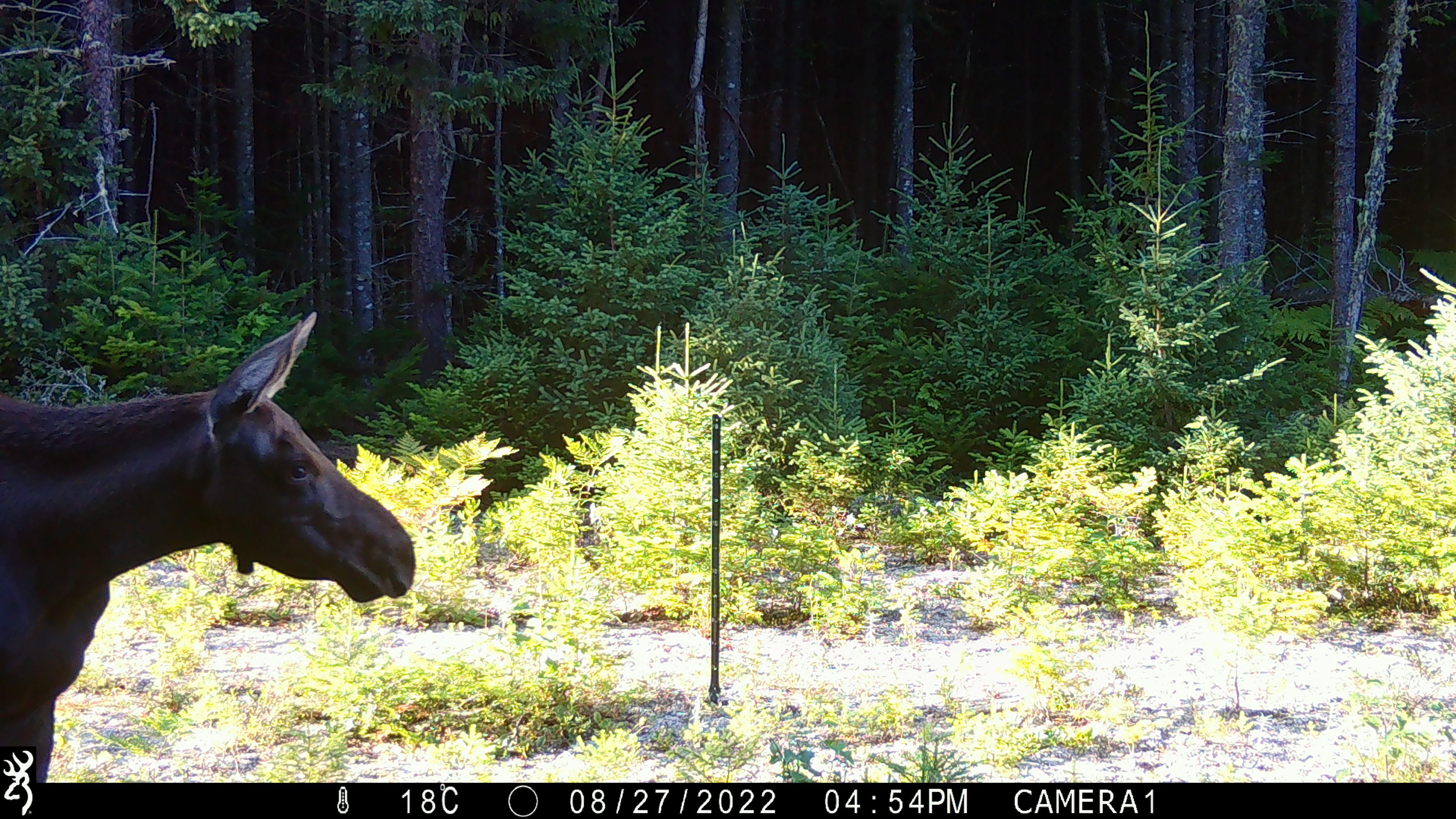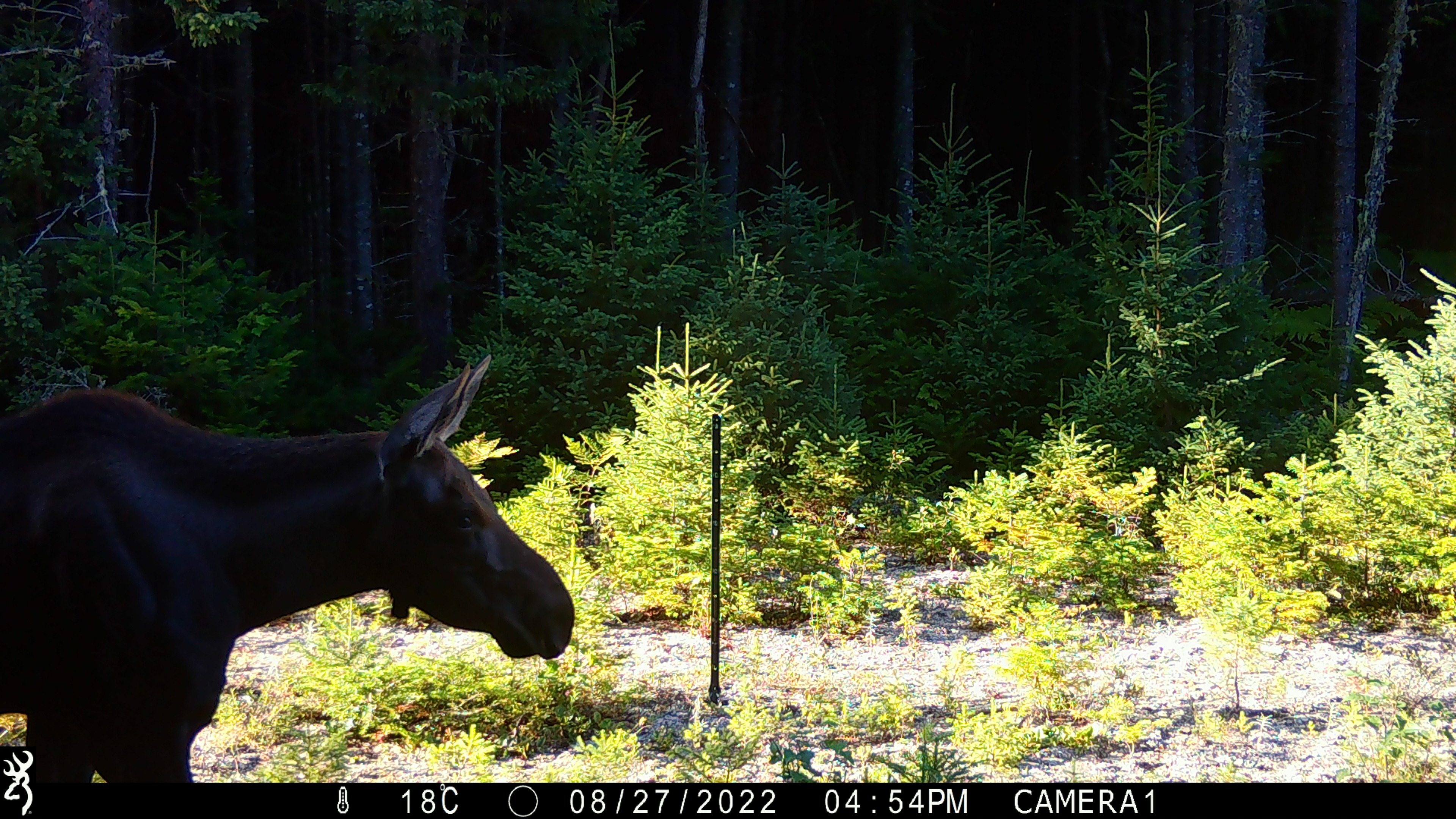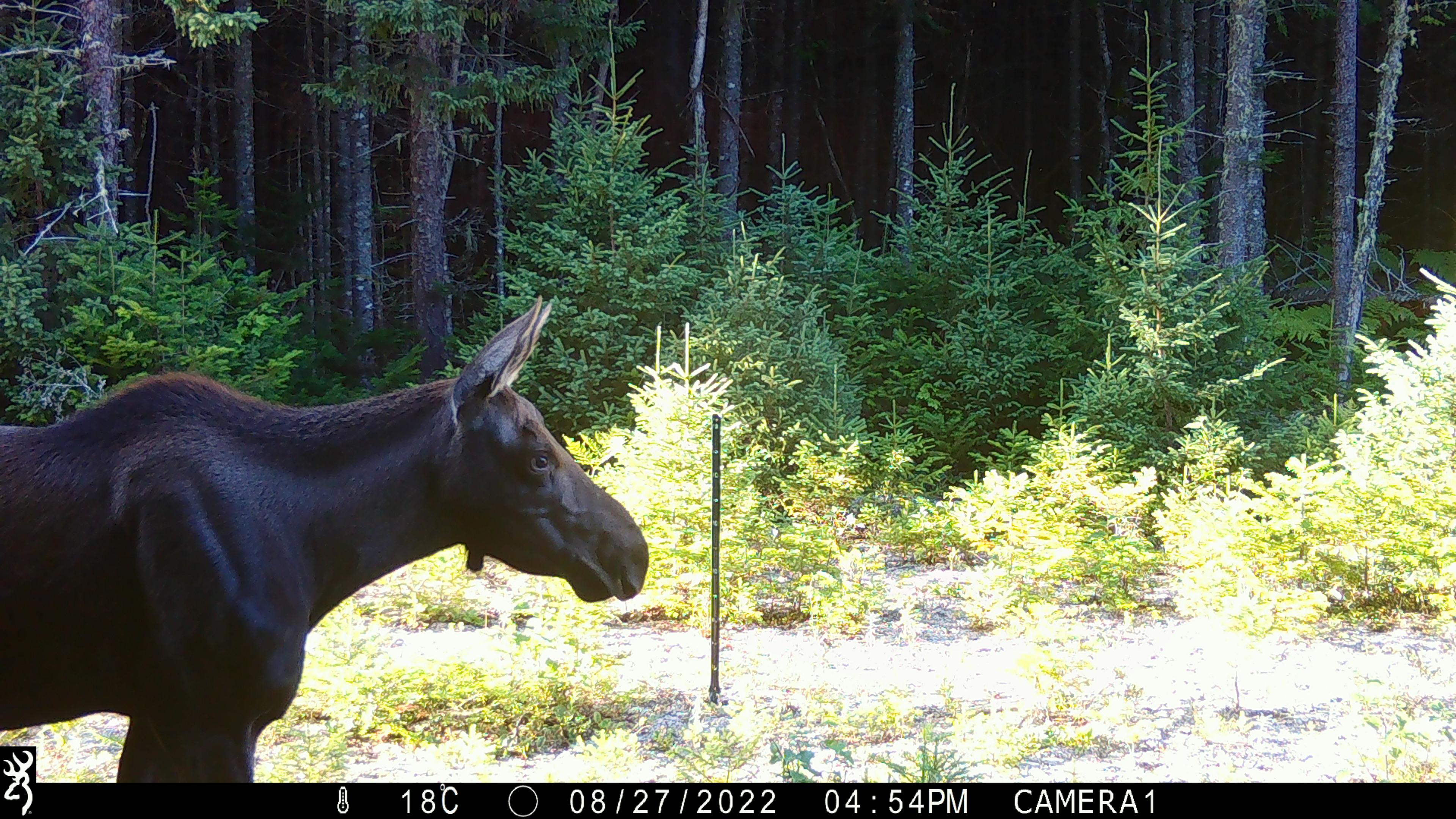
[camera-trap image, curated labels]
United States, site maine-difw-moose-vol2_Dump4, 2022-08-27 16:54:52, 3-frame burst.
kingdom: Animalia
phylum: Chordata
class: Mammalia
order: Artiodactyla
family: Cervidae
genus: Alces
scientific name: Alces alces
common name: moose